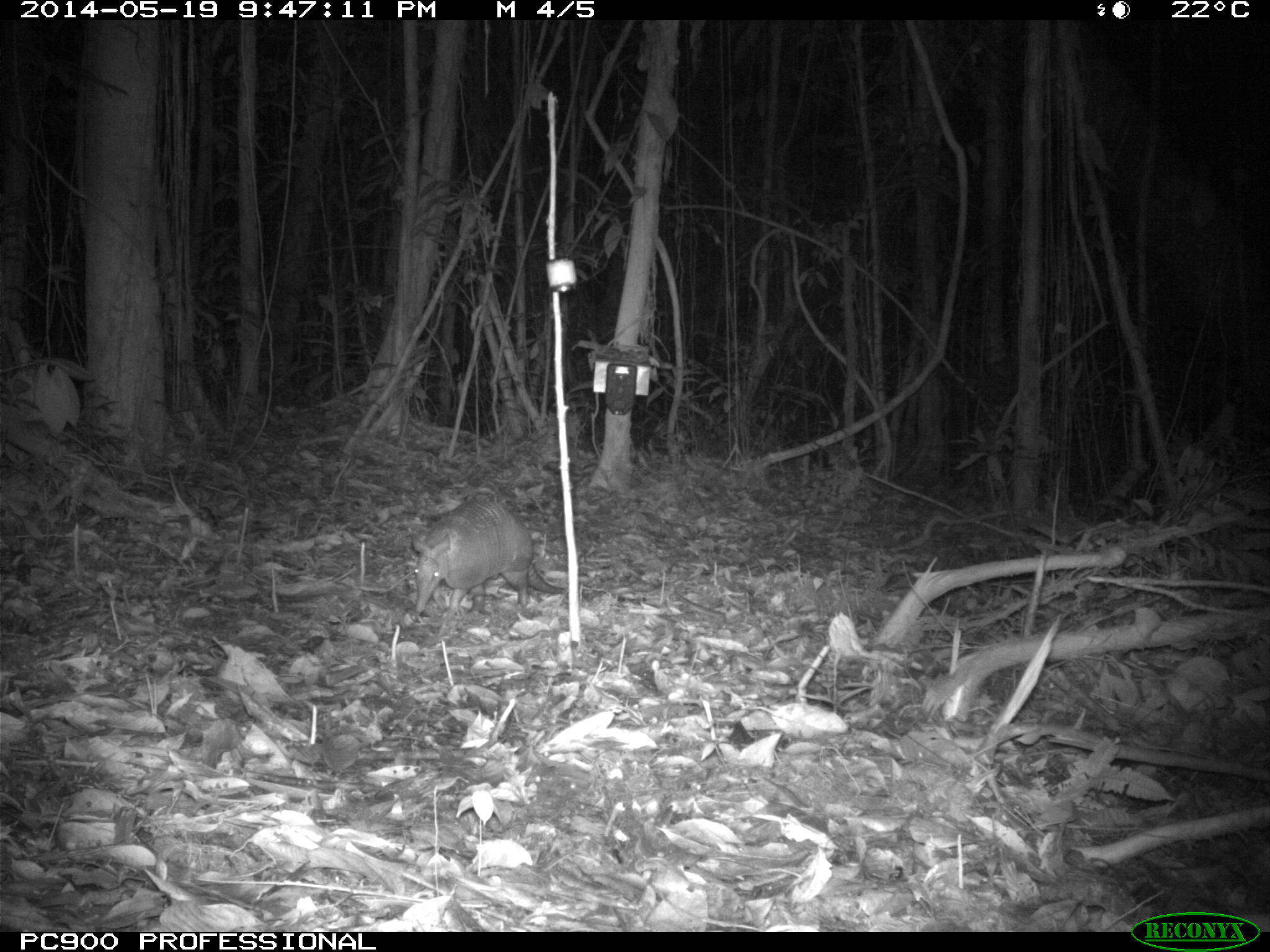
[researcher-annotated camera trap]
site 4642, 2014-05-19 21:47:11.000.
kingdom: Animalia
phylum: Chordata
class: Mammalia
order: Cingulata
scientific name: Cingulata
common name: armadillo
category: unknown armadillo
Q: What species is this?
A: Unknown armadillo (armadillo) (Cingulata).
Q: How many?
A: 1.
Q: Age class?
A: Adult.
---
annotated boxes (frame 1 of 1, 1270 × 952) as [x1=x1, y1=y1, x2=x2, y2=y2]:
unknown armadillo: [x1=411, y1=498, x2=566, y2=613]